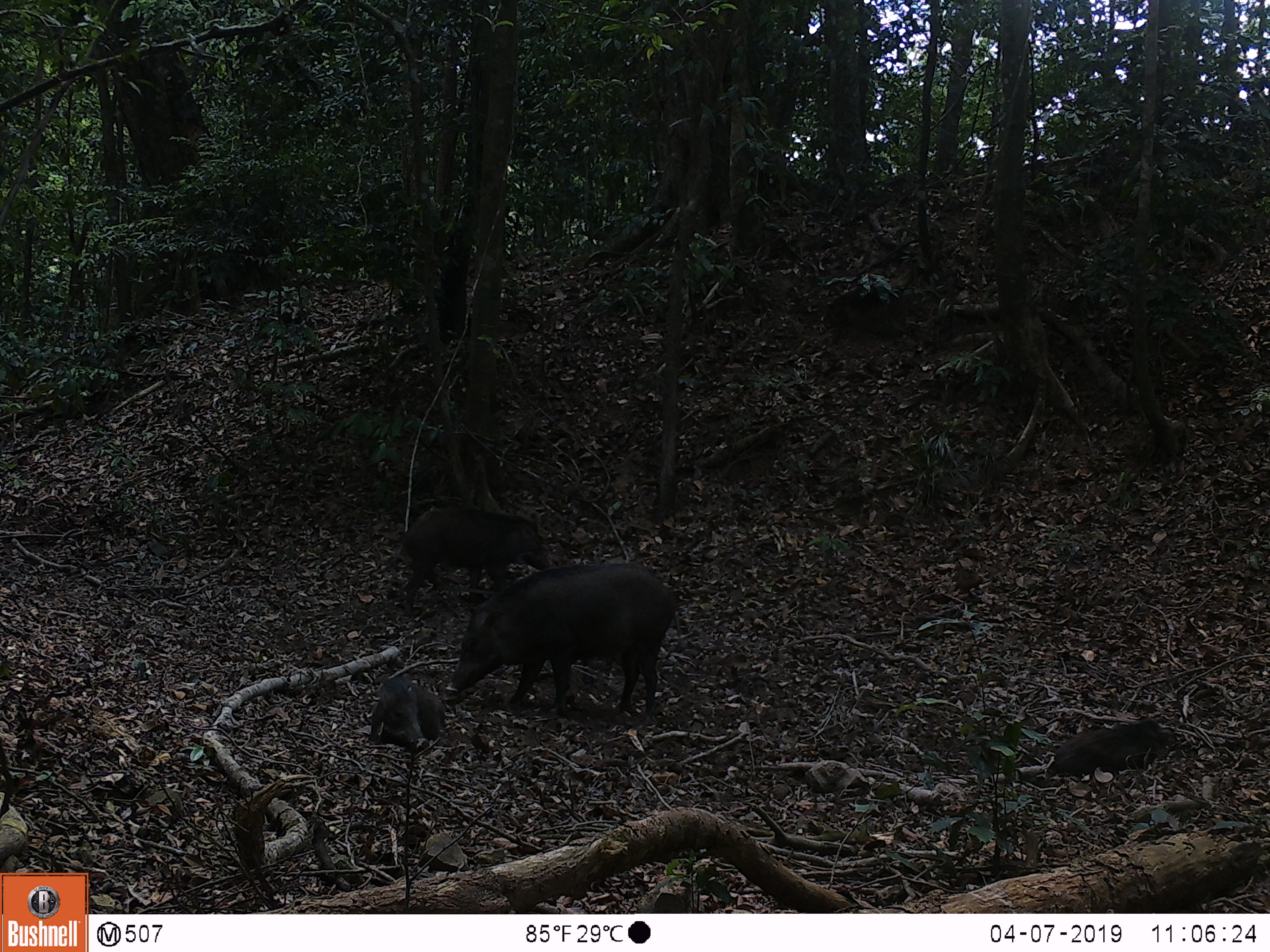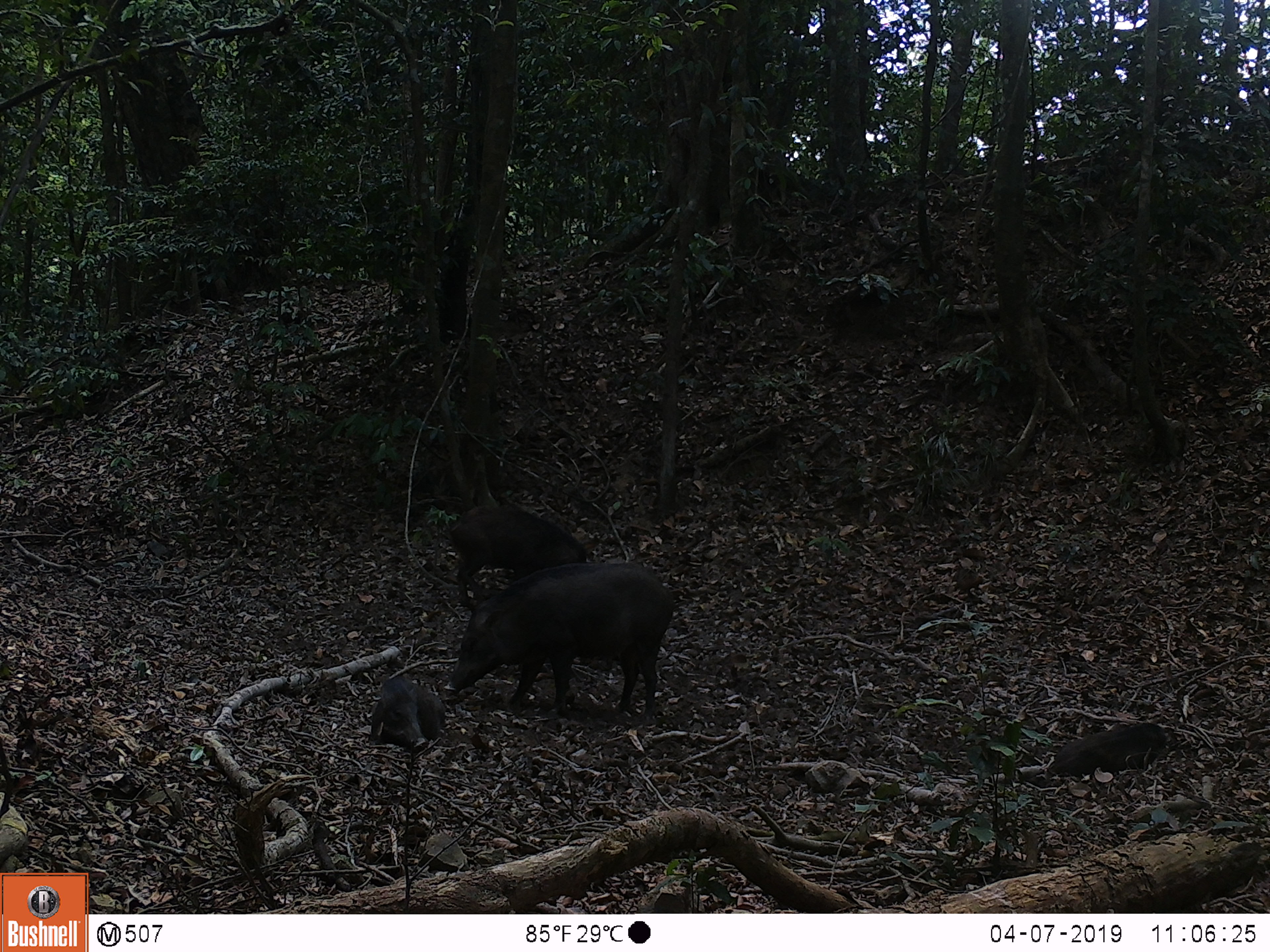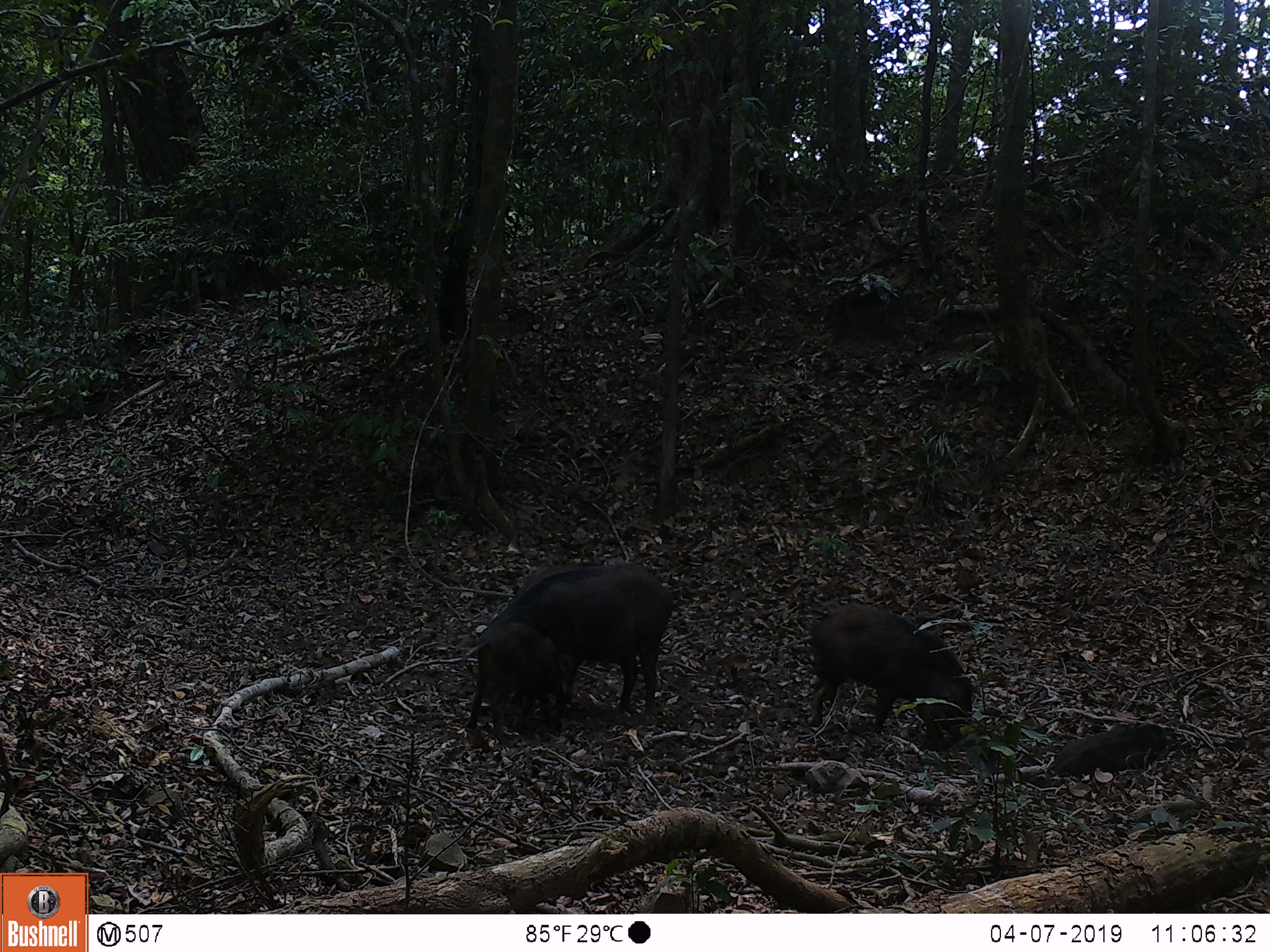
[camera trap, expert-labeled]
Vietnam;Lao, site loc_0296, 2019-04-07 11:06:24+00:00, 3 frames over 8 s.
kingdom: Animalia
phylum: Chordata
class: Mammalia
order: Artiodactyla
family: Suidae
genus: Sus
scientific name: Sus scrofa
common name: eurasian wild pig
Eurasian wild pig (Sus scrofa). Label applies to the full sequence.